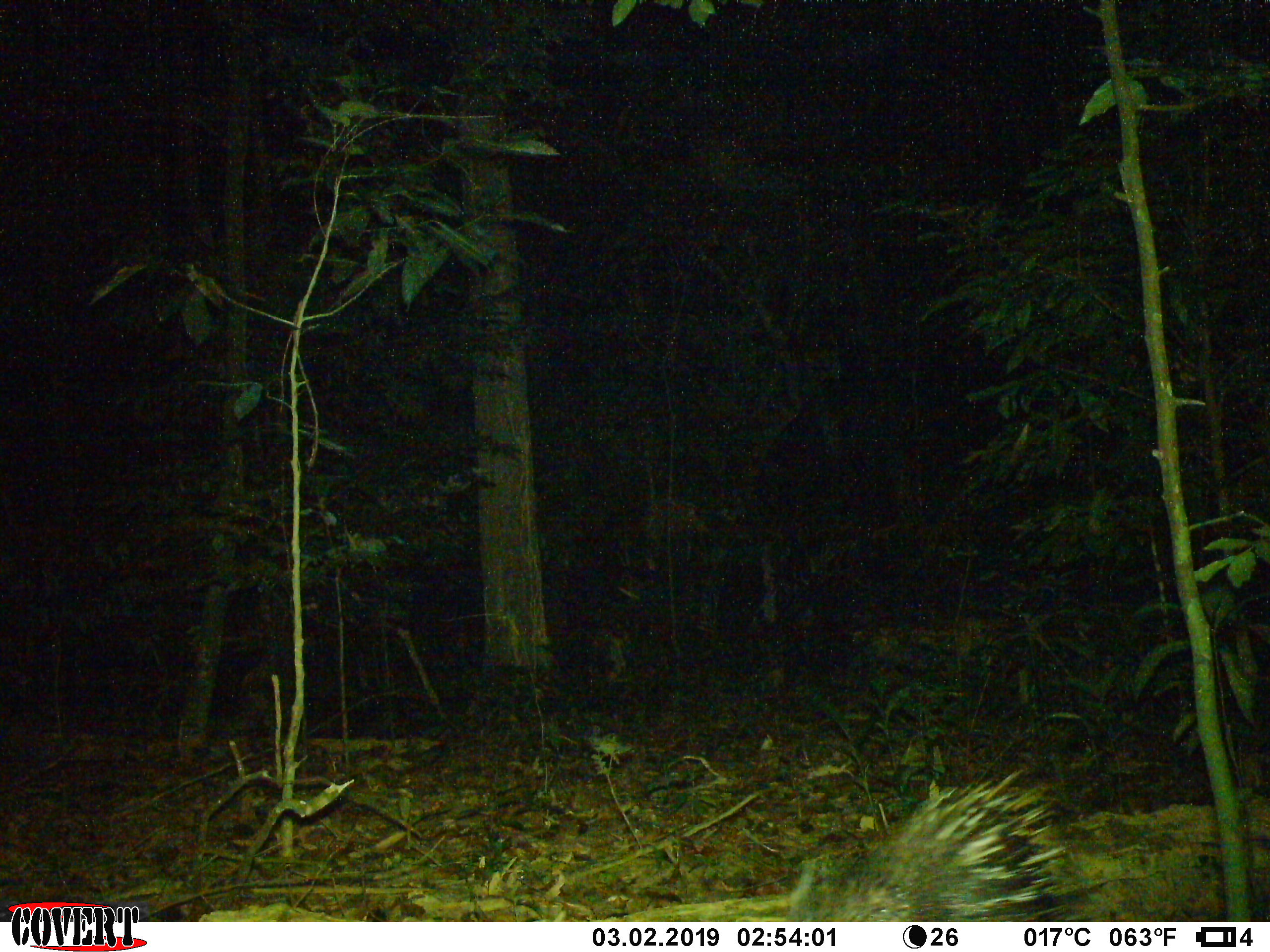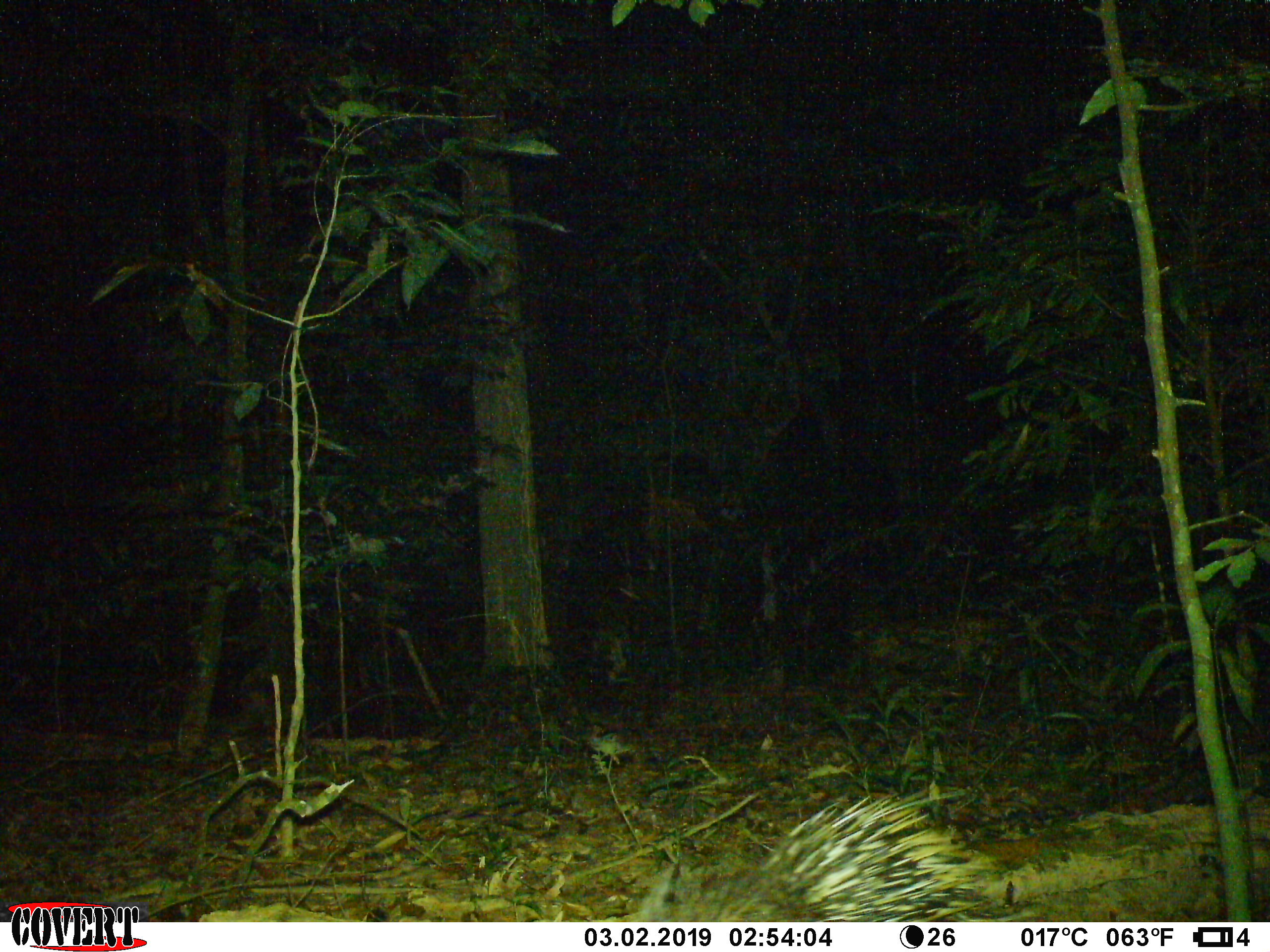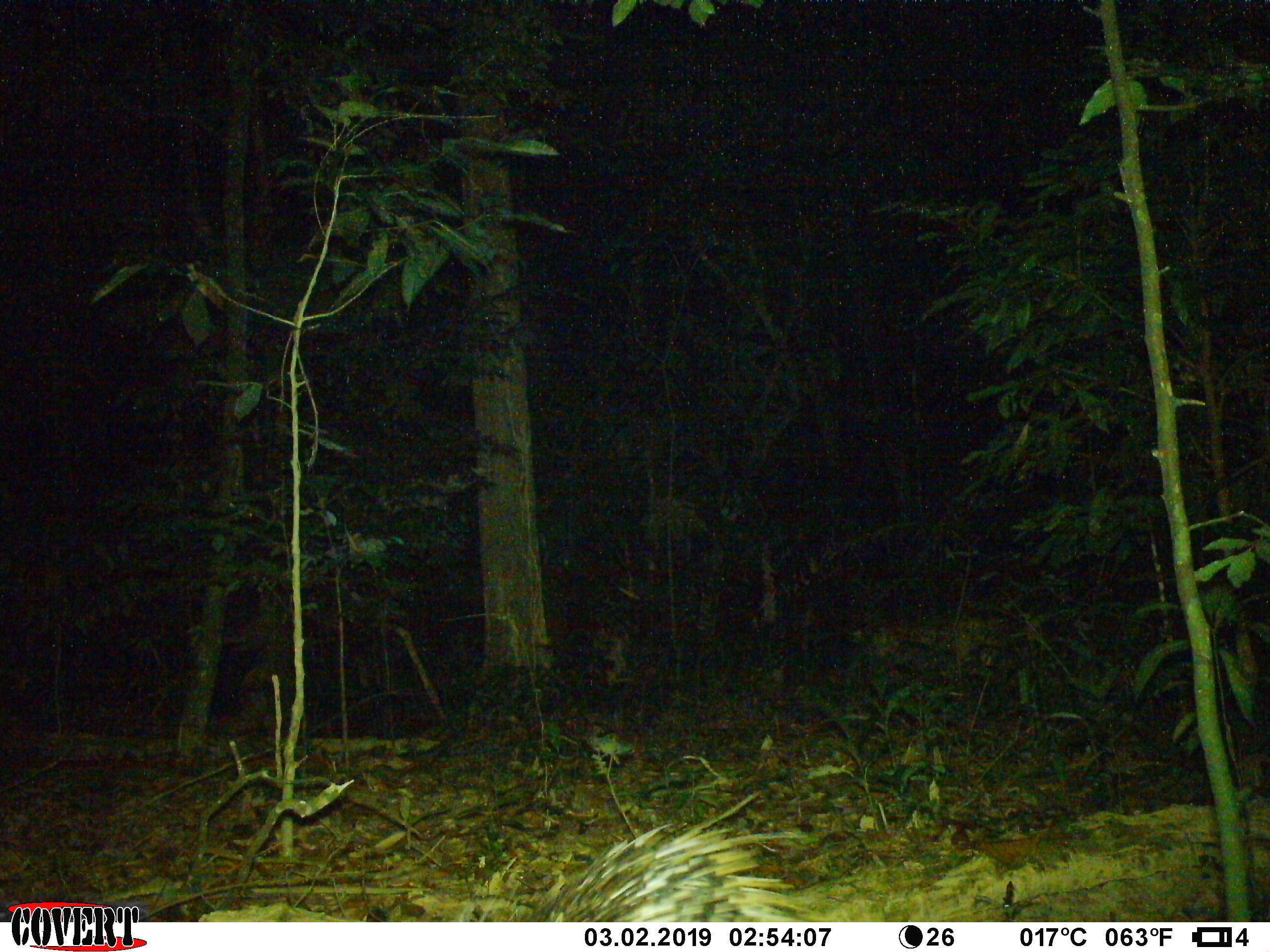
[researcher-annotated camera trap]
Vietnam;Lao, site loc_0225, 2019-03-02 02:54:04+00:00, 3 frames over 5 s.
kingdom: Animalia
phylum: Chordata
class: Mammalia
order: Rodentia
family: Hystricidae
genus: Hystrix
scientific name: Hystrix brachyura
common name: malayan porcupine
Malayan porcupine (Hystrix brachyura). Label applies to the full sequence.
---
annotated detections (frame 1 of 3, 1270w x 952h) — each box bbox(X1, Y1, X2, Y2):
malayan porcupine: bbox(785, 767, 1110, 922)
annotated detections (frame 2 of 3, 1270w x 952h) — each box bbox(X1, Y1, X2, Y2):
malayan porcupine: bbox(640, 787, 1037, 922)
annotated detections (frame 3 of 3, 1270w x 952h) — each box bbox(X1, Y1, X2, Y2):
malayan porcupine: bbox(458, 792, 824, 922)